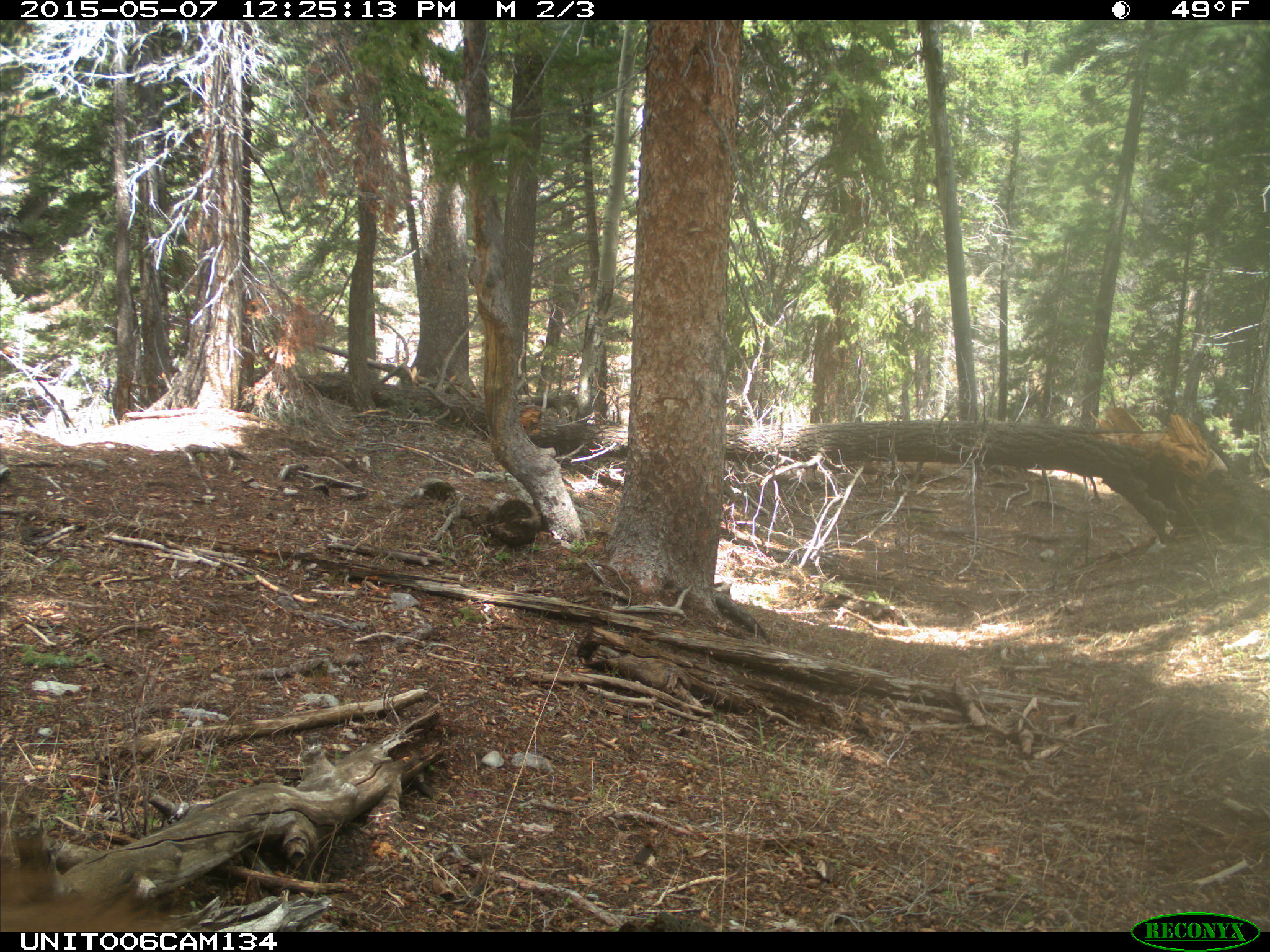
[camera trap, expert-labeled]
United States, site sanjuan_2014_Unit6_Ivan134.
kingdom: Animalia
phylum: Chordata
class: Mammalia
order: Carnivora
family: Ursidae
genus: Ursus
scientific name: Ursus americanus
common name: american black bear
Ursus americanus (american black bear).